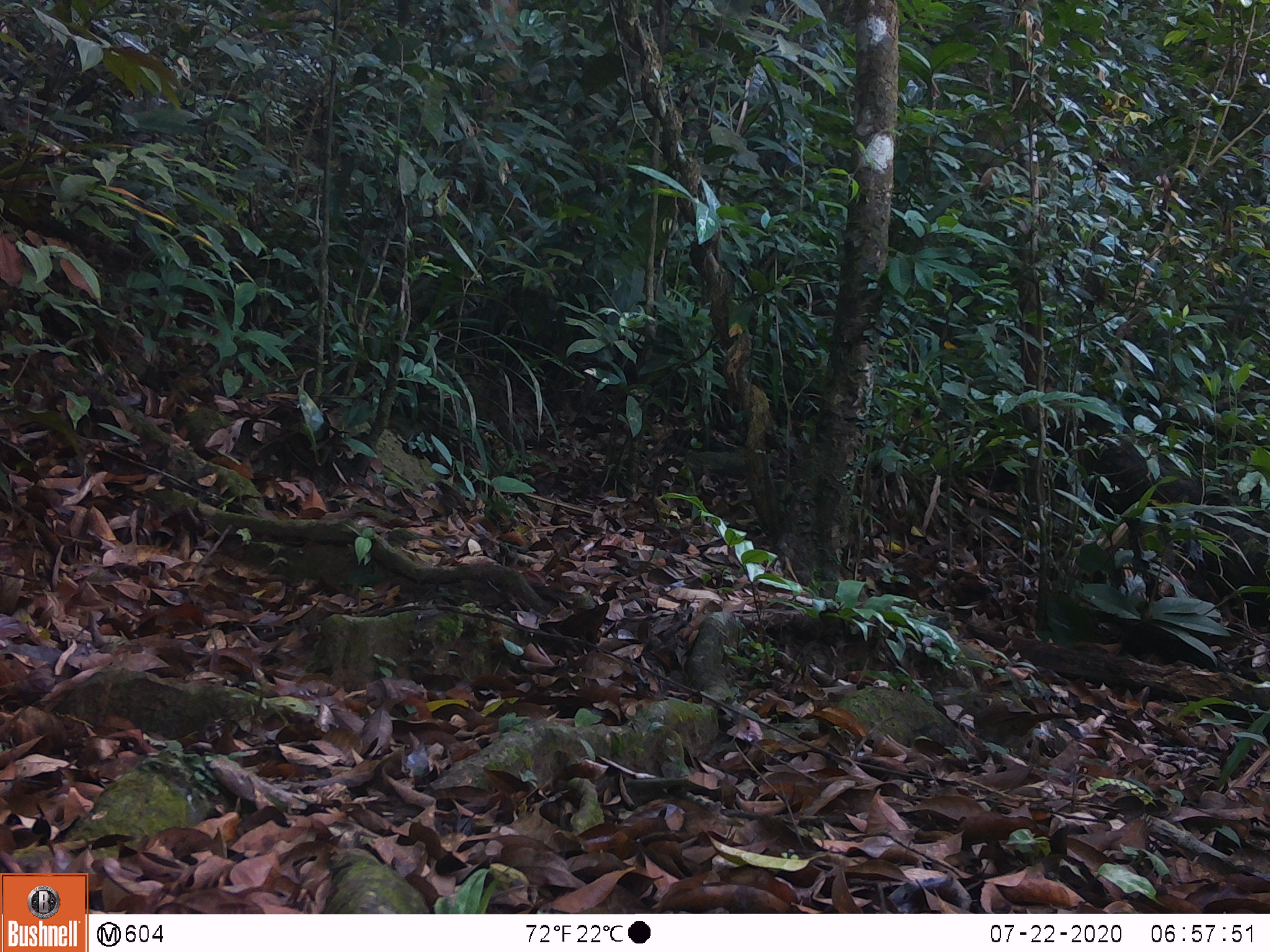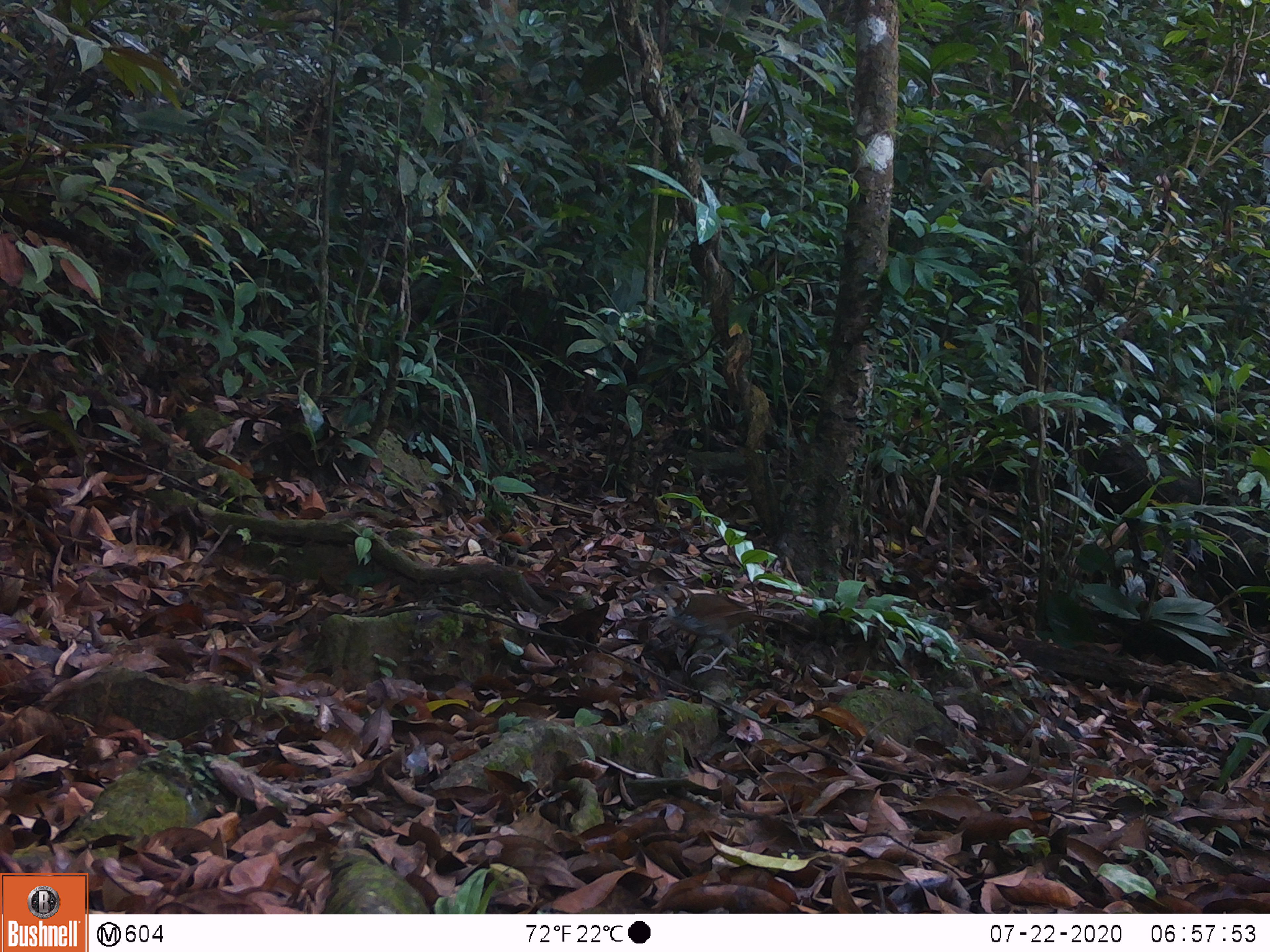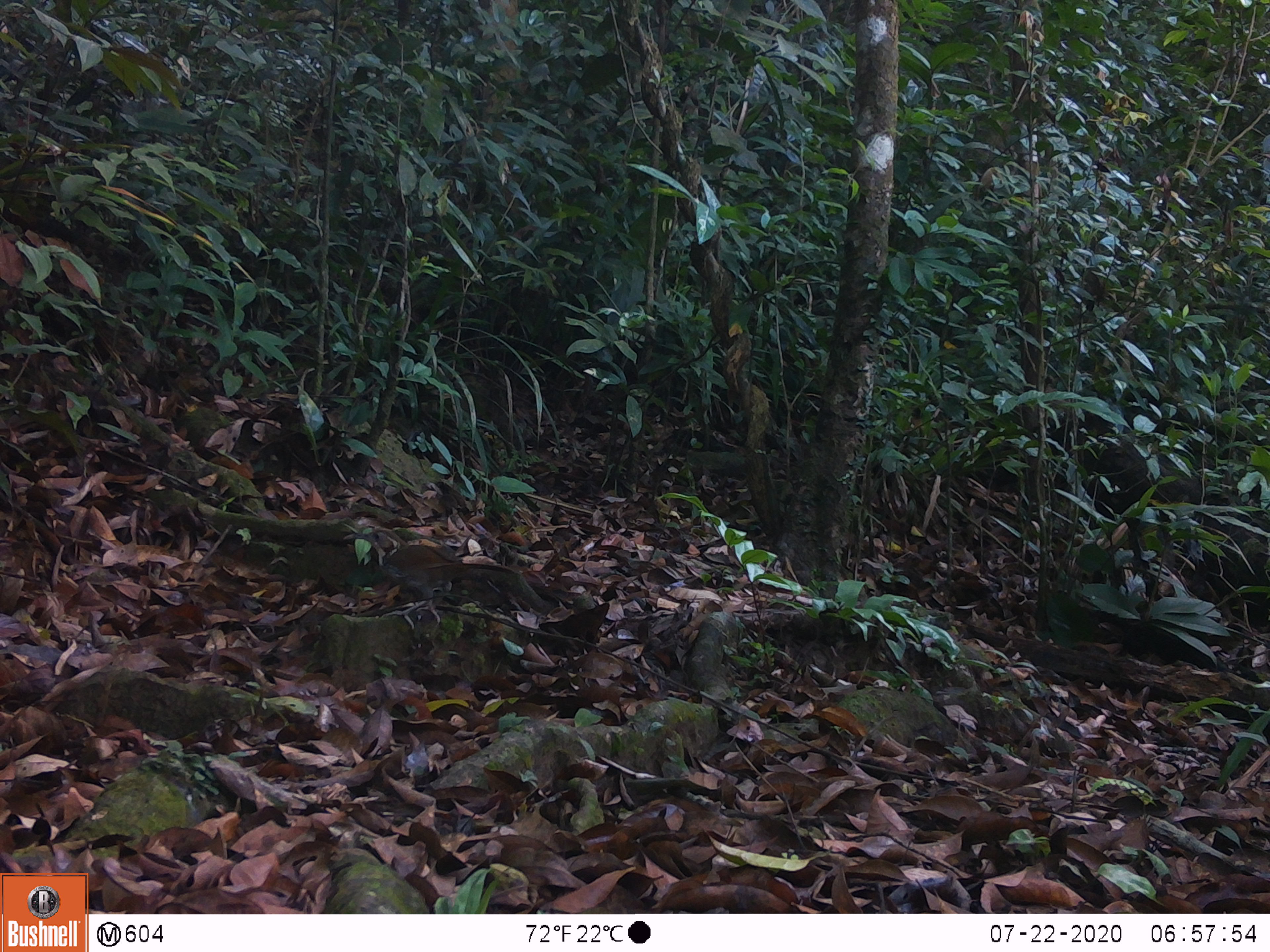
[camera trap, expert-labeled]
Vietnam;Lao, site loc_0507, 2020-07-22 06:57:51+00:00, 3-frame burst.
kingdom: Animalia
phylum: Chordata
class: Aves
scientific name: Aves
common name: bird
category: unidentified bird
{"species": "unidentified bird (bird) (Aves)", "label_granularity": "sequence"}